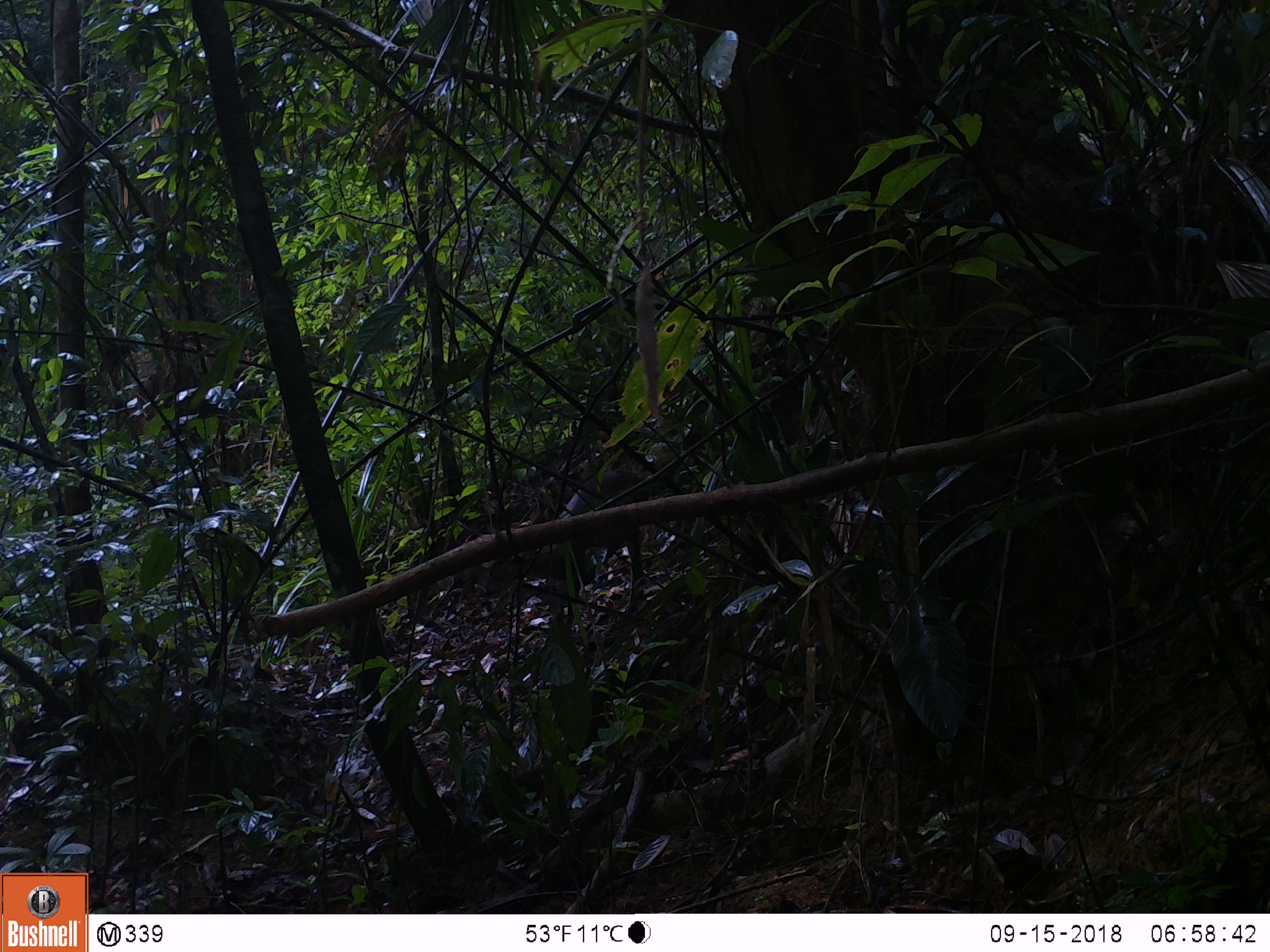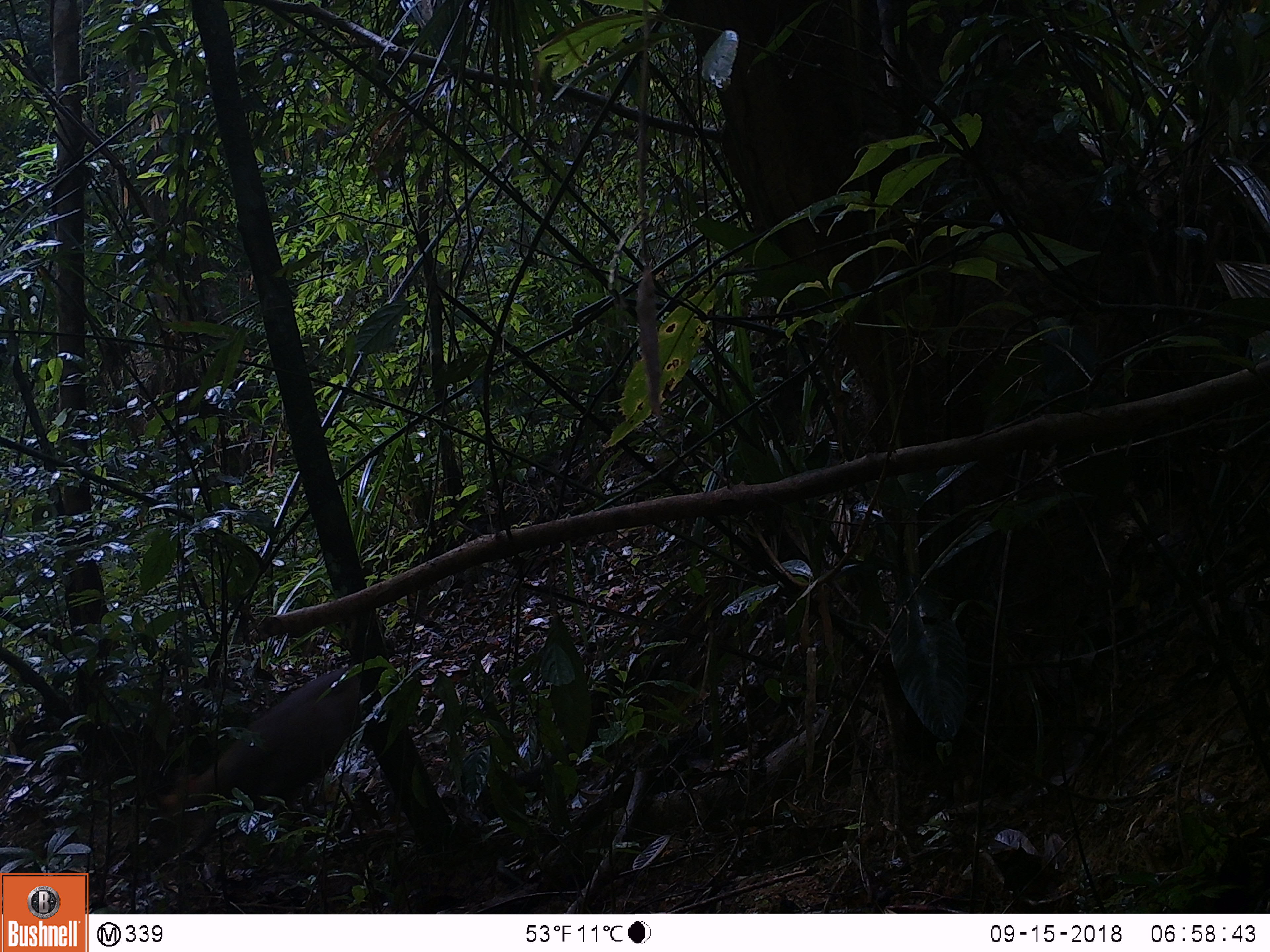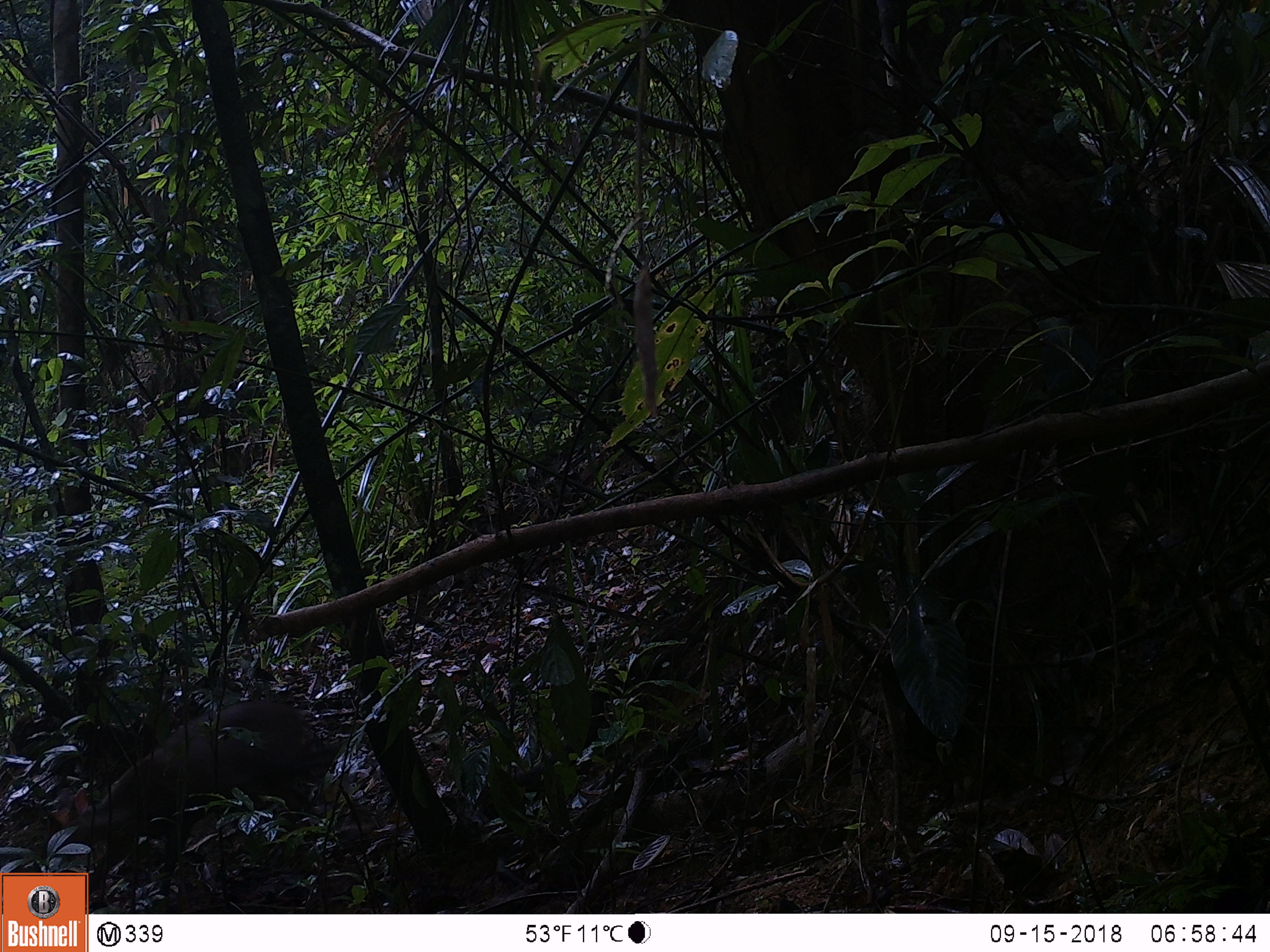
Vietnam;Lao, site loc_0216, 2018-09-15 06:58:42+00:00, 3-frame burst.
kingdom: Animalia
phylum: Chordata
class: Mammalia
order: Artiodactyla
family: Cervidae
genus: Muntiacus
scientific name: Muntiacus rooseveltorum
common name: roosevelt's muntjac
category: roosevelts muntjac group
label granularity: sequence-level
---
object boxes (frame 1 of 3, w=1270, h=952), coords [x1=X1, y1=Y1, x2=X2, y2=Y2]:
roosevelts muntjac group: [x1=481, y1=470, x2=649, y2=627]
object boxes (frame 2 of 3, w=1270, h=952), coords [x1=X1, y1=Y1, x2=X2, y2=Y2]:
roosevelts muntjac group: [x1=145, y1=666, x2=363, y2=863]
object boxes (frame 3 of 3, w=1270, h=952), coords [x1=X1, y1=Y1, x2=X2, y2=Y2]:
roosevelts muntjac group: [x1=39, y1=700, x2=337, y2=900]